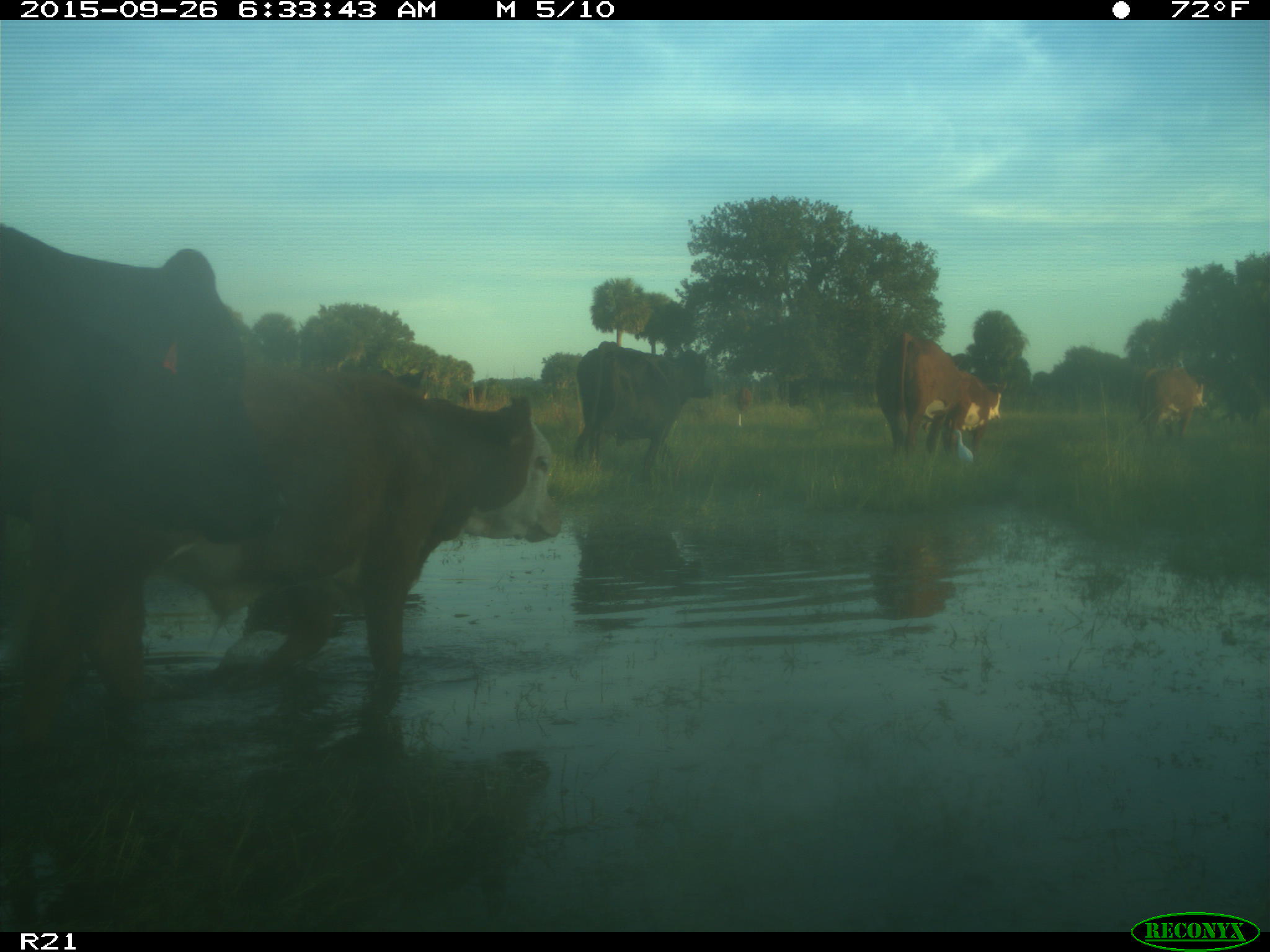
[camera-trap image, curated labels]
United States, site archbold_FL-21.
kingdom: Animalia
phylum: Chordata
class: Mammalia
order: Artiodactyla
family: Bovidae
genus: Bos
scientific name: Bos taurus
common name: domestic cow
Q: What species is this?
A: Bos taurus (domestic cow).